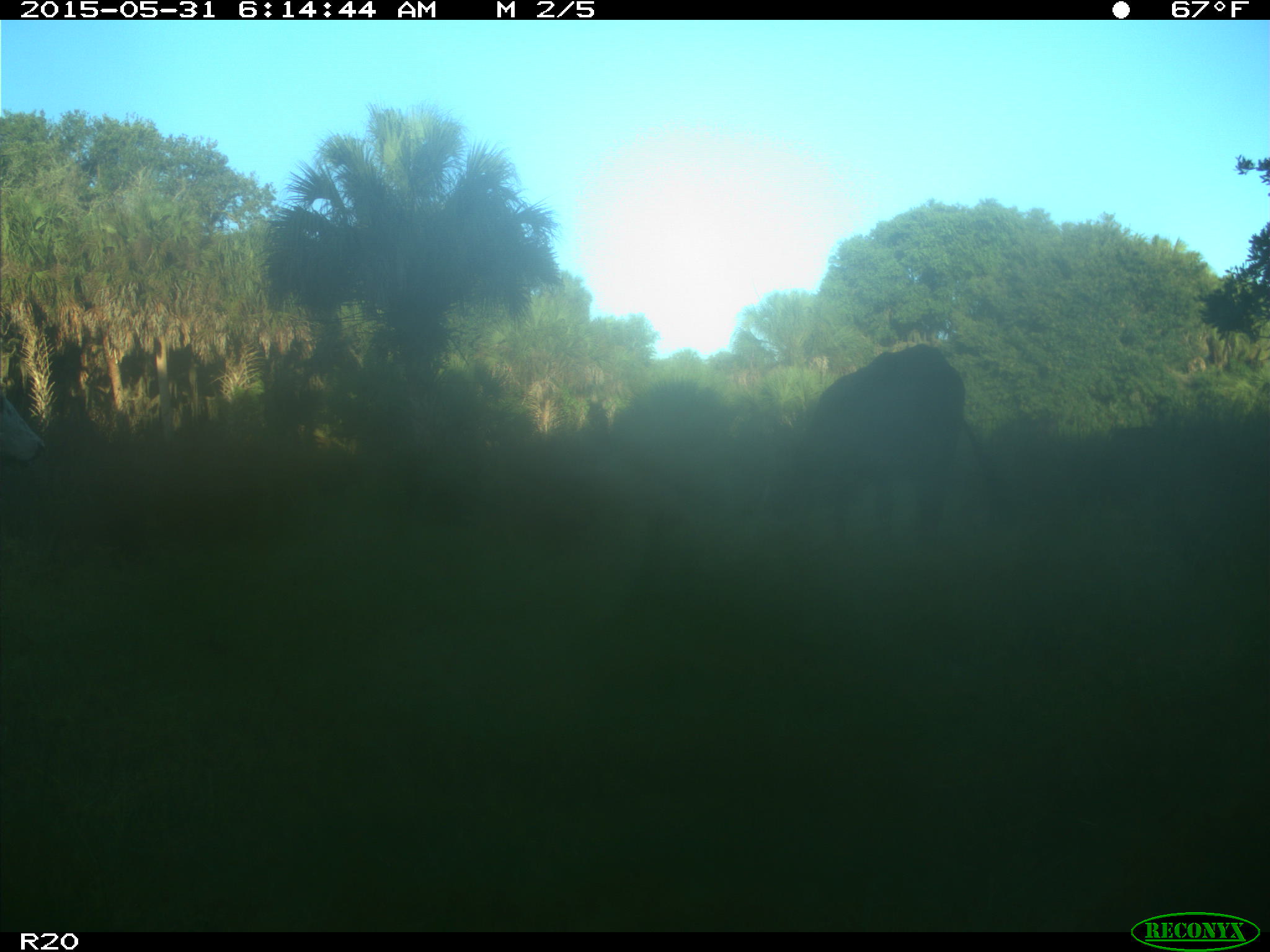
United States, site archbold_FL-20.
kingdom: Animalia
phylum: Chordata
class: Mammalia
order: Artiodactyla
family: Bovidae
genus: Bos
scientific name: Bos taurus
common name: domestic cow